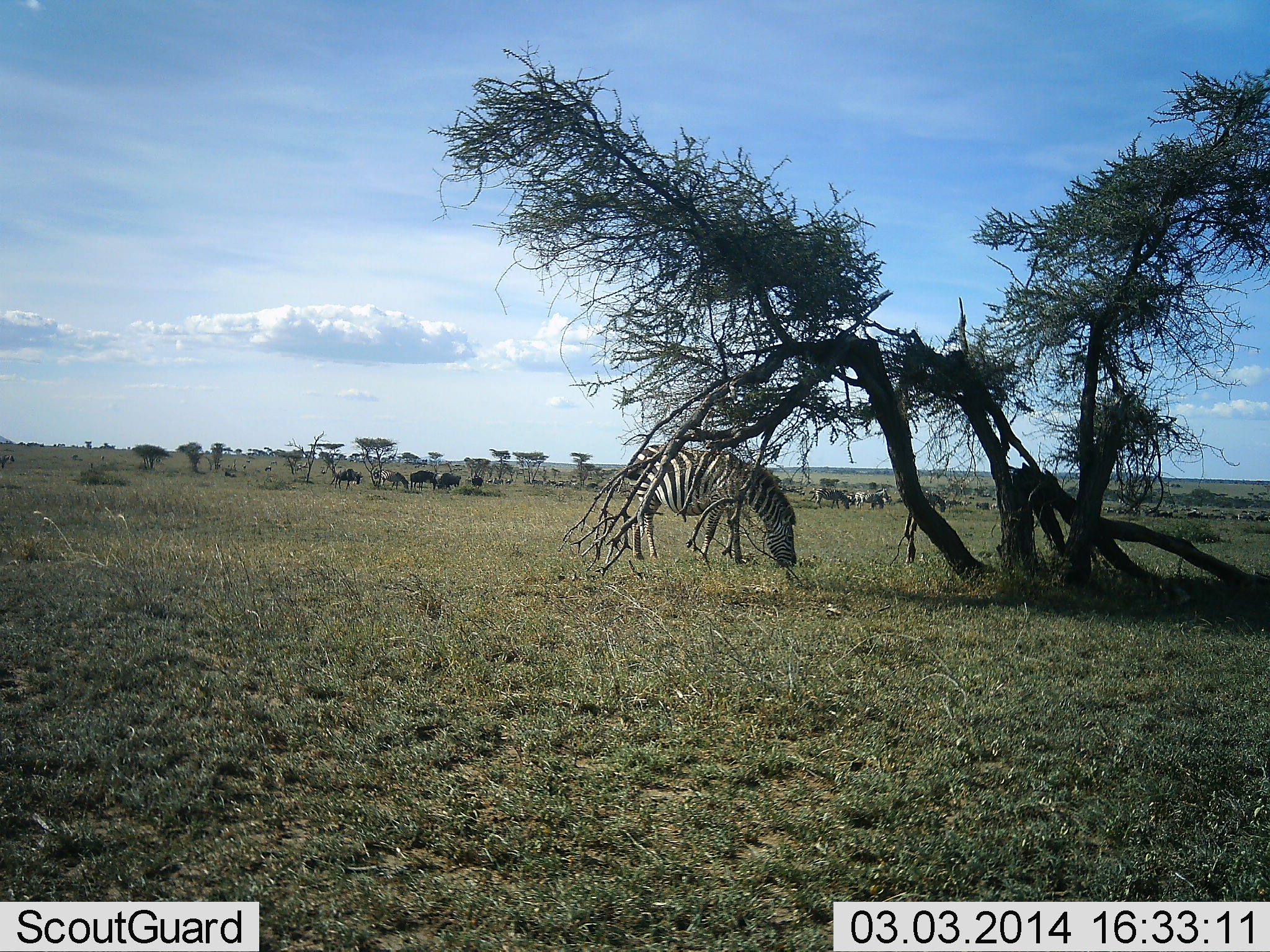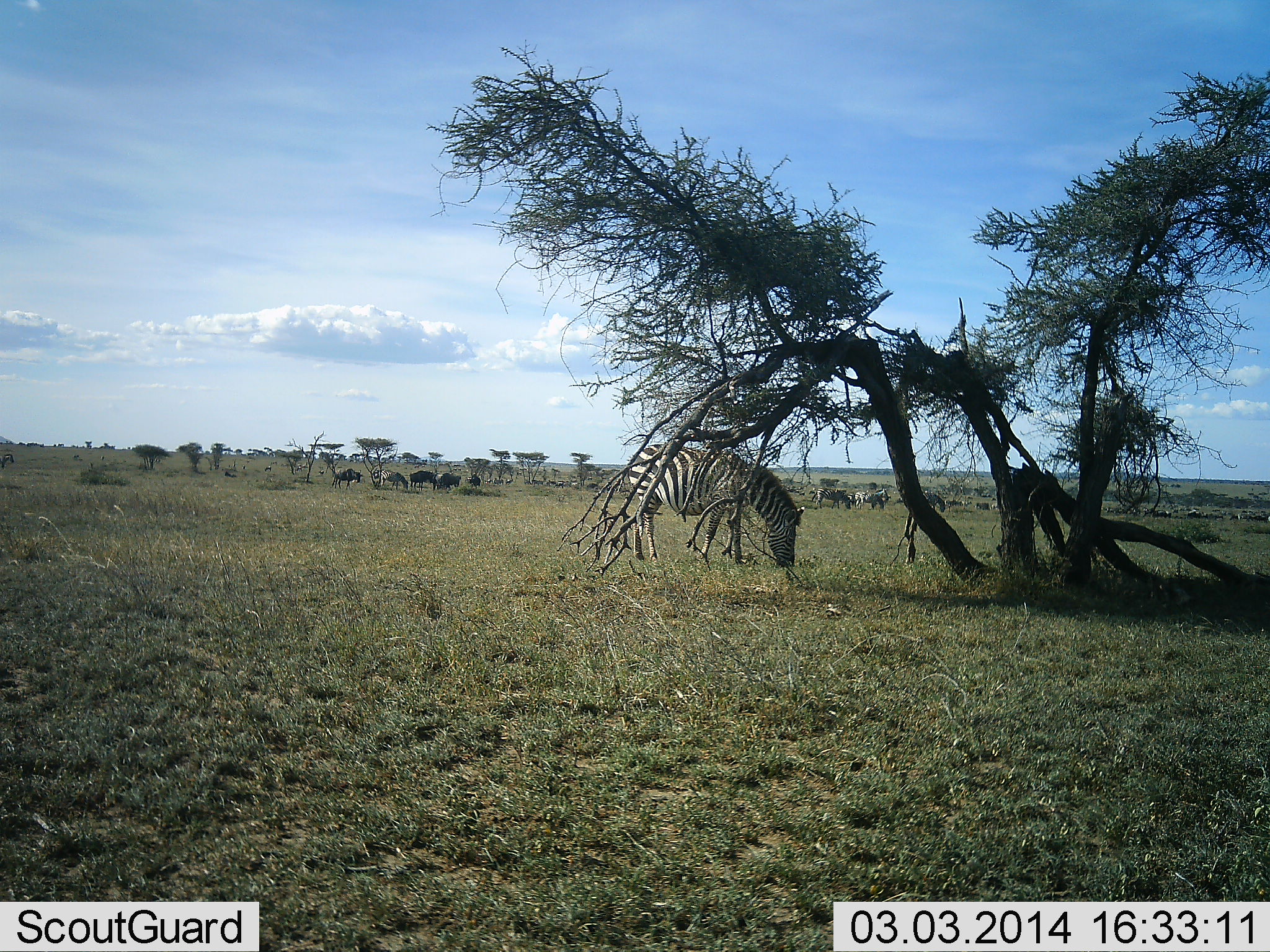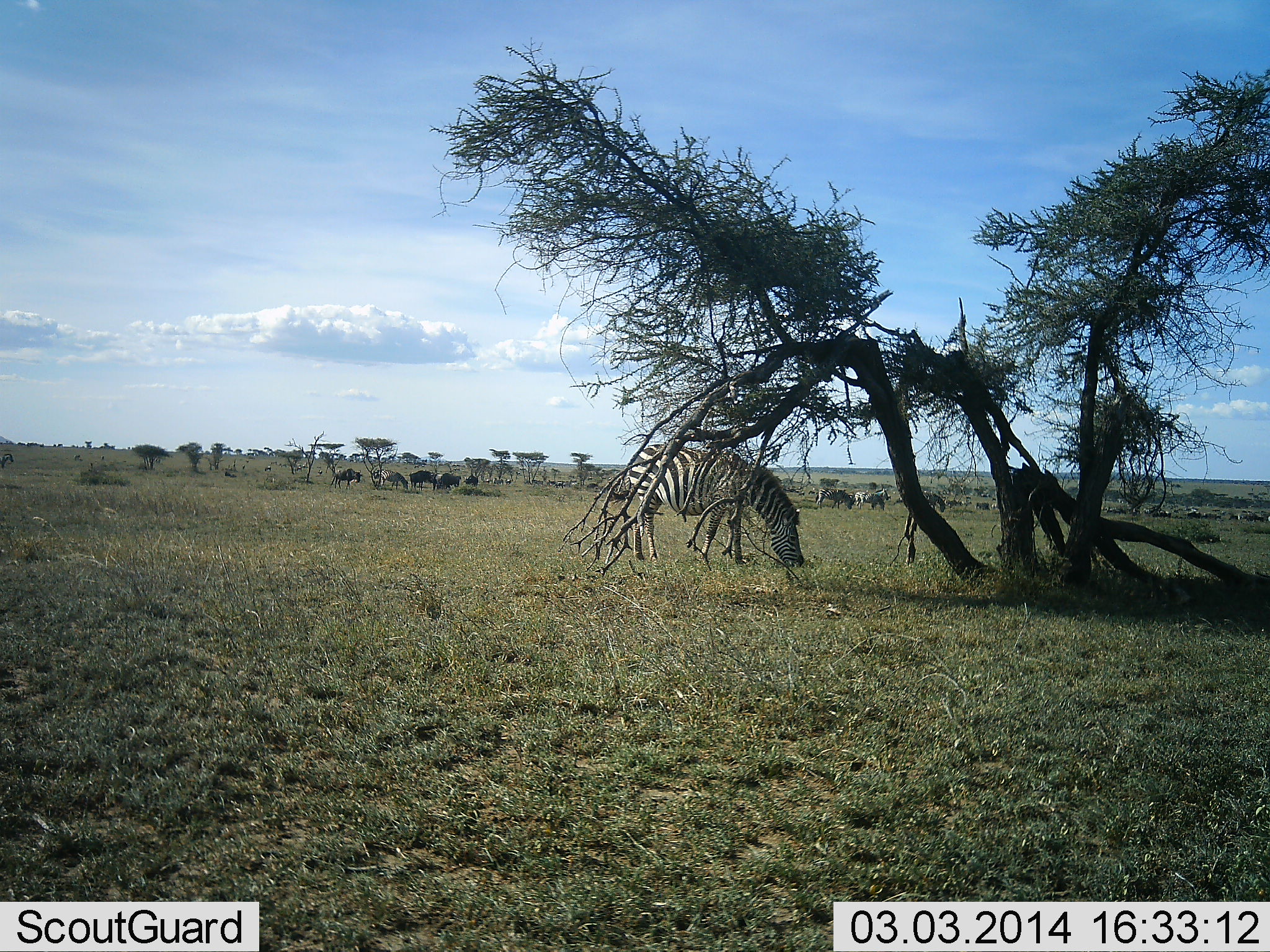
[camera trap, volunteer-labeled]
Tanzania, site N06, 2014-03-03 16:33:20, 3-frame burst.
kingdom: Animalia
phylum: Chordata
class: Mammalia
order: Artiodactyla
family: Bovidae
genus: Connochaetes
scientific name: Connochaetes taurinus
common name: blue wildebeest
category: wildebeest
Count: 6.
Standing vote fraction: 22%.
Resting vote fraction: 0%.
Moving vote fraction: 11%.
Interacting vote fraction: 0%.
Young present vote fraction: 0%.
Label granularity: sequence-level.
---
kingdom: Animalia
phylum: Chordata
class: Mammalia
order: Perissodactyla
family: Equidae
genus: Equus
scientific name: Equus quagga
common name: plains zebra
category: zebra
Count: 1.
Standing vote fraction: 15%.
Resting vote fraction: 0%.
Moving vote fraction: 5%.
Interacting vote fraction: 0%.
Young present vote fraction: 0%.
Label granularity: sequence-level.